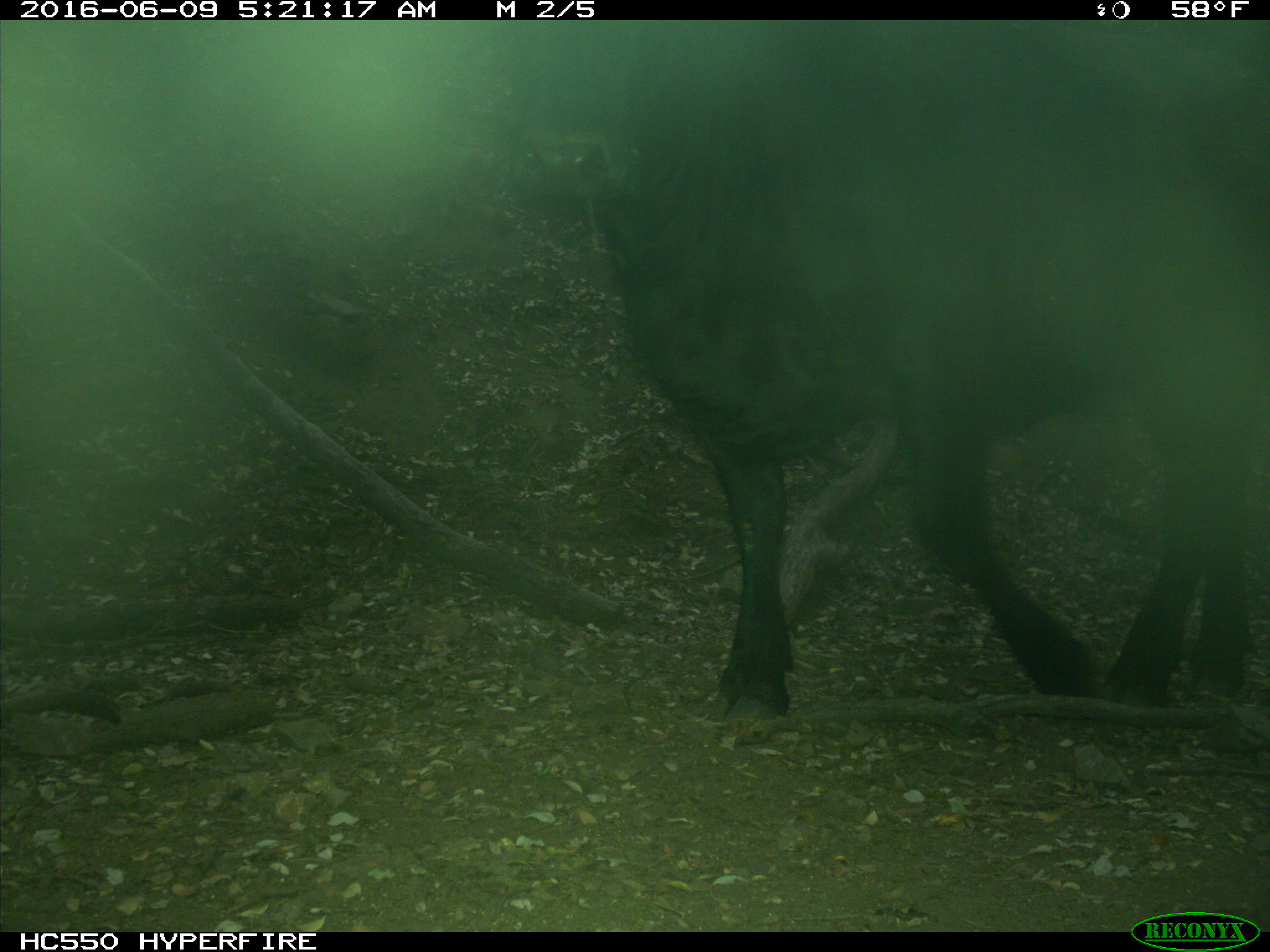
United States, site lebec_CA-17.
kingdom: Animalia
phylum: Chordata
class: Mammalia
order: Artiodactyla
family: Bovidae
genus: Bos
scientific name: Bos taurus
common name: domestic cow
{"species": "Bos taurus (domestic cow)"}